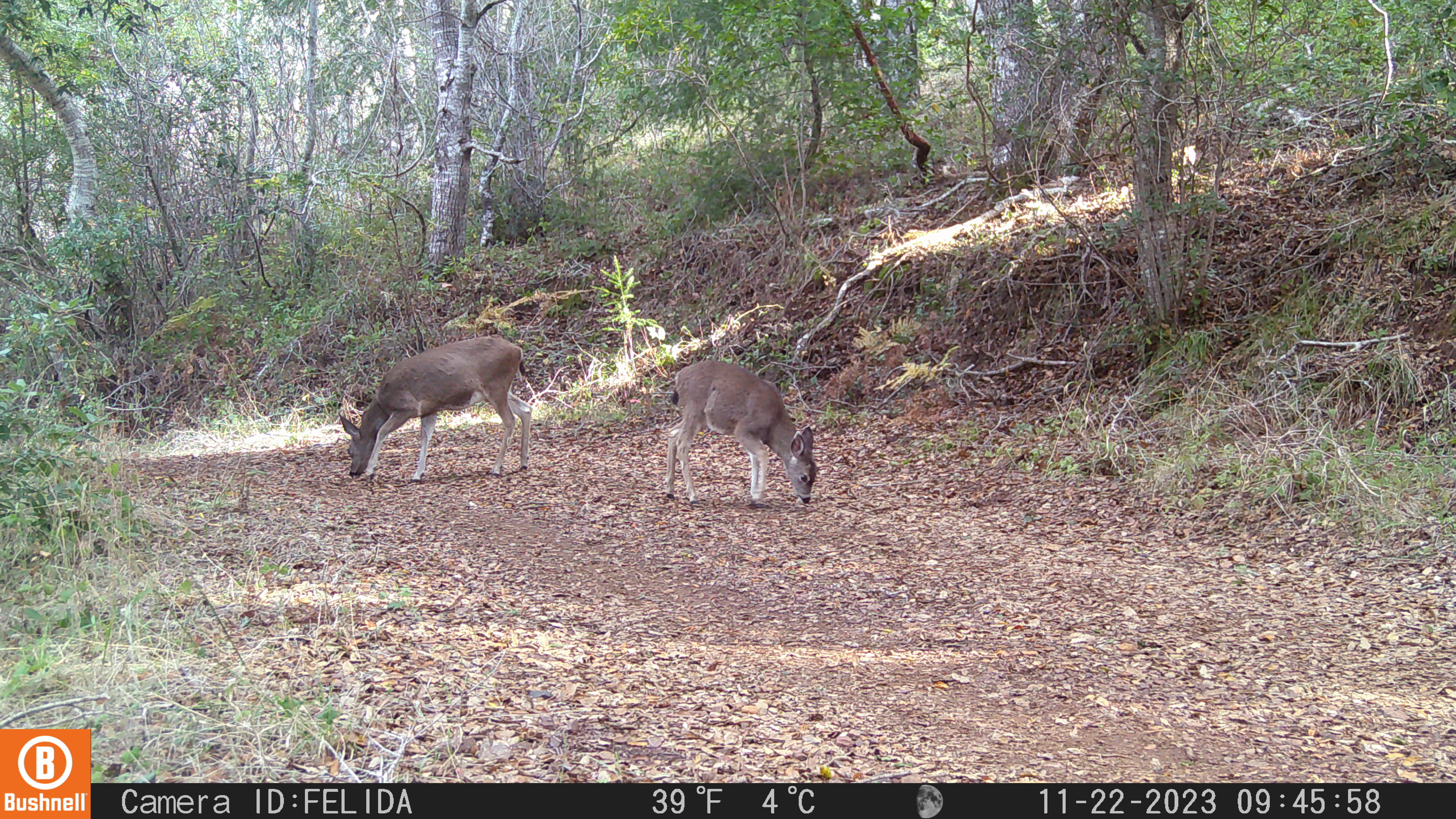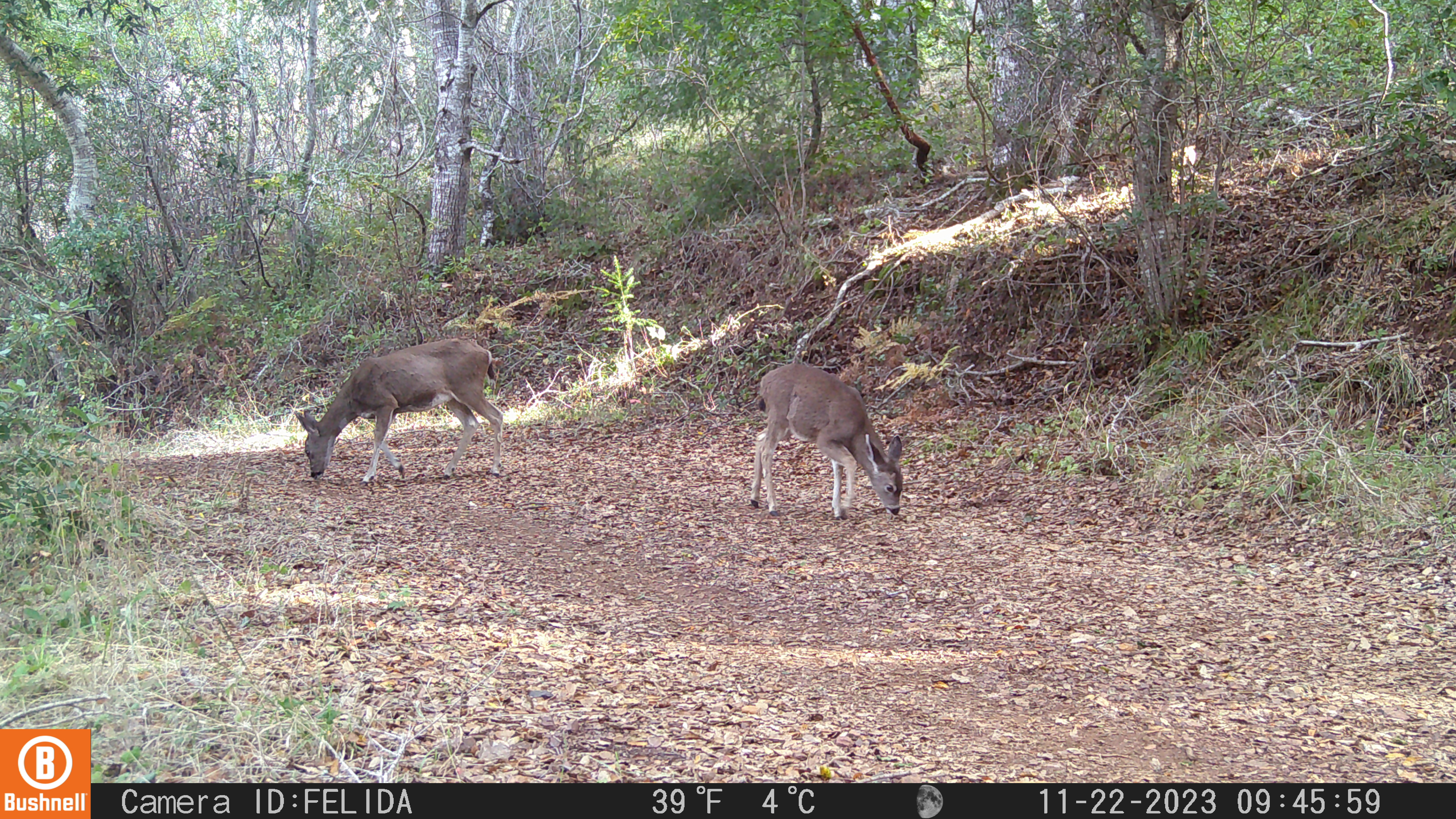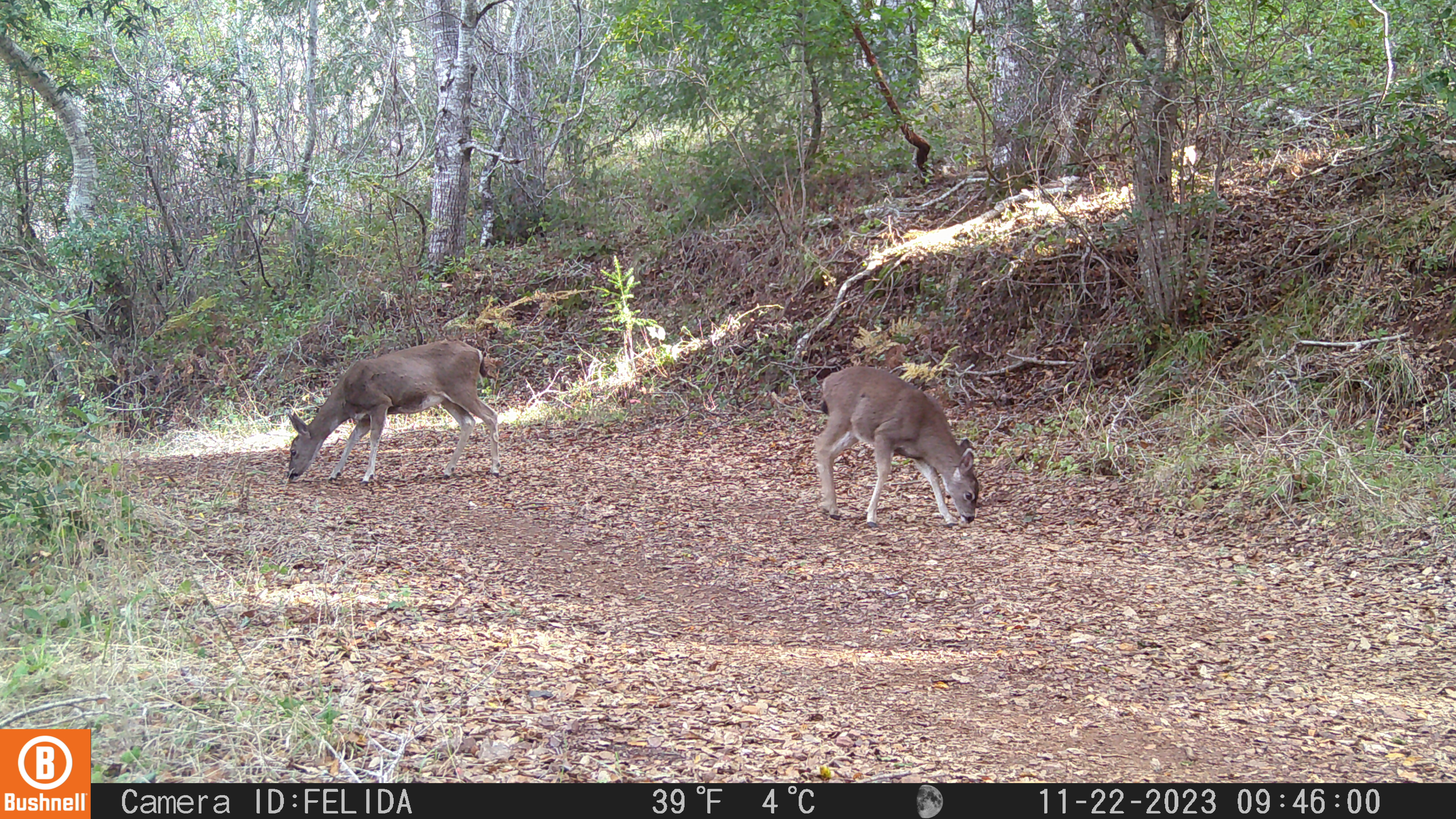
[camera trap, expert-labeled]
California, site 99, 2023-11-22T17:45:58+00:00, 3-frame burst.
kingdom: Animalia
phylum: Chordata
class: Mammalia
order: Artiodactyla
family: Cervidae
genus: Odocoileus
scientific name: Odocoileus hemionus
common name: mule deer